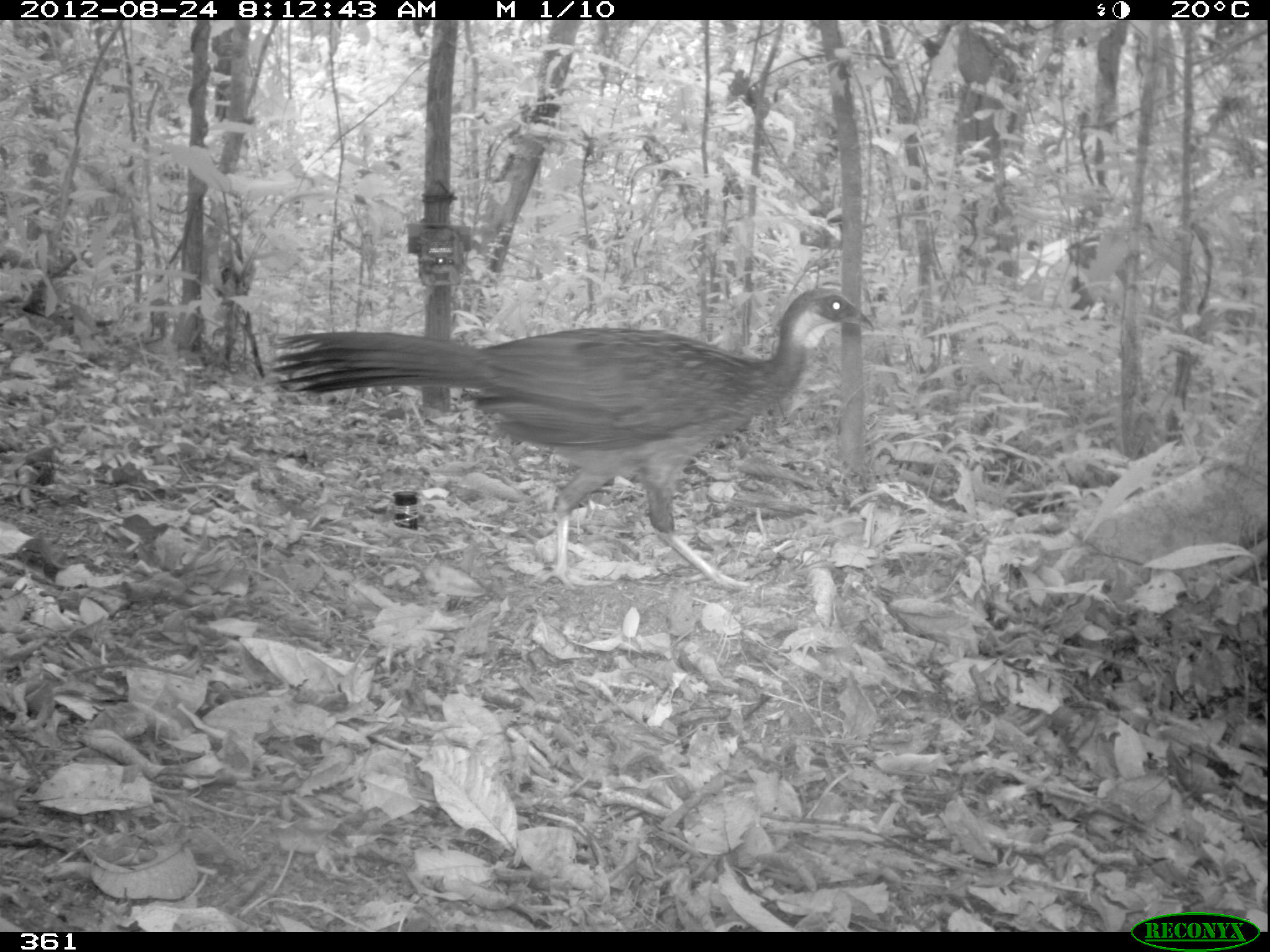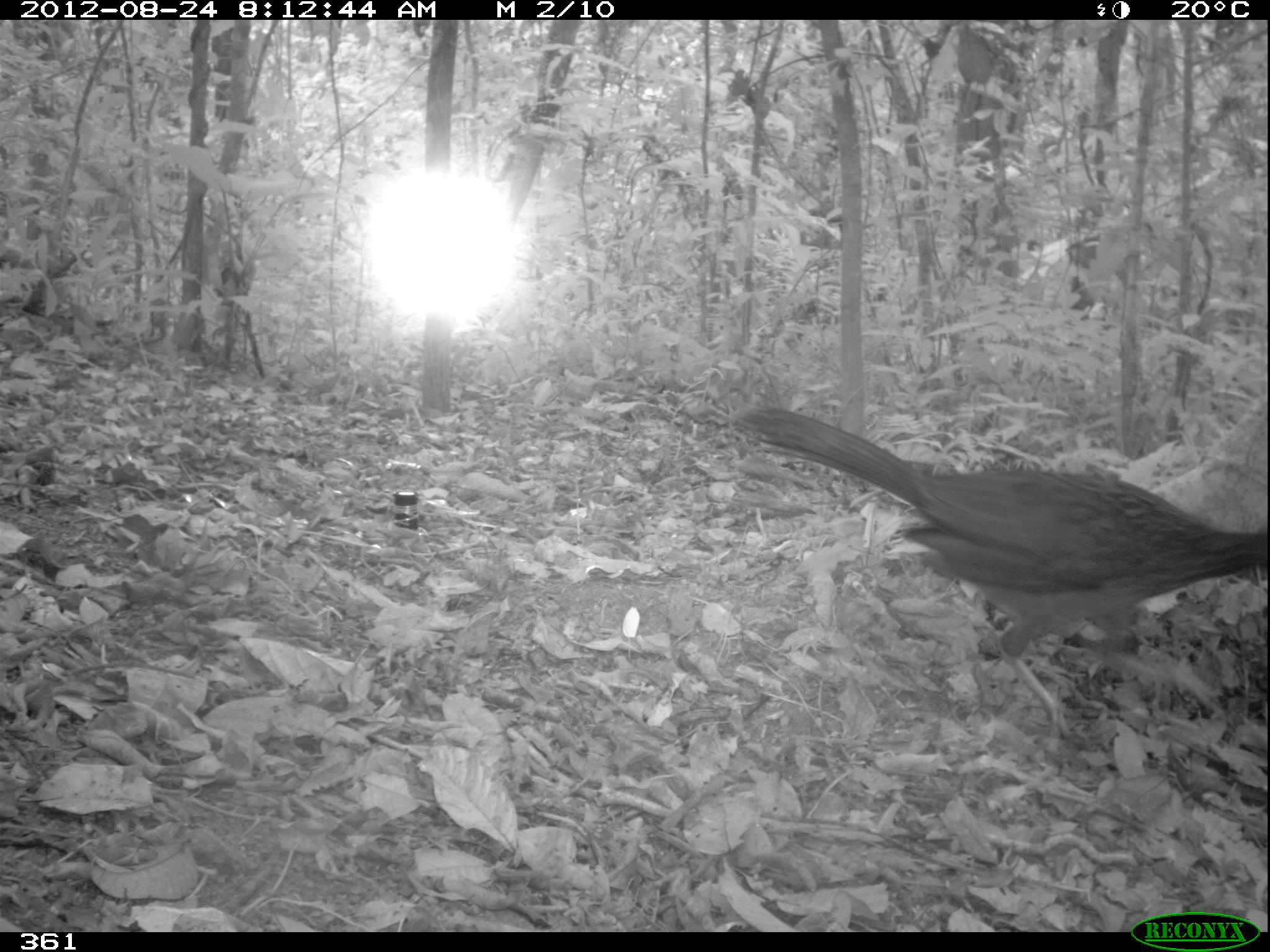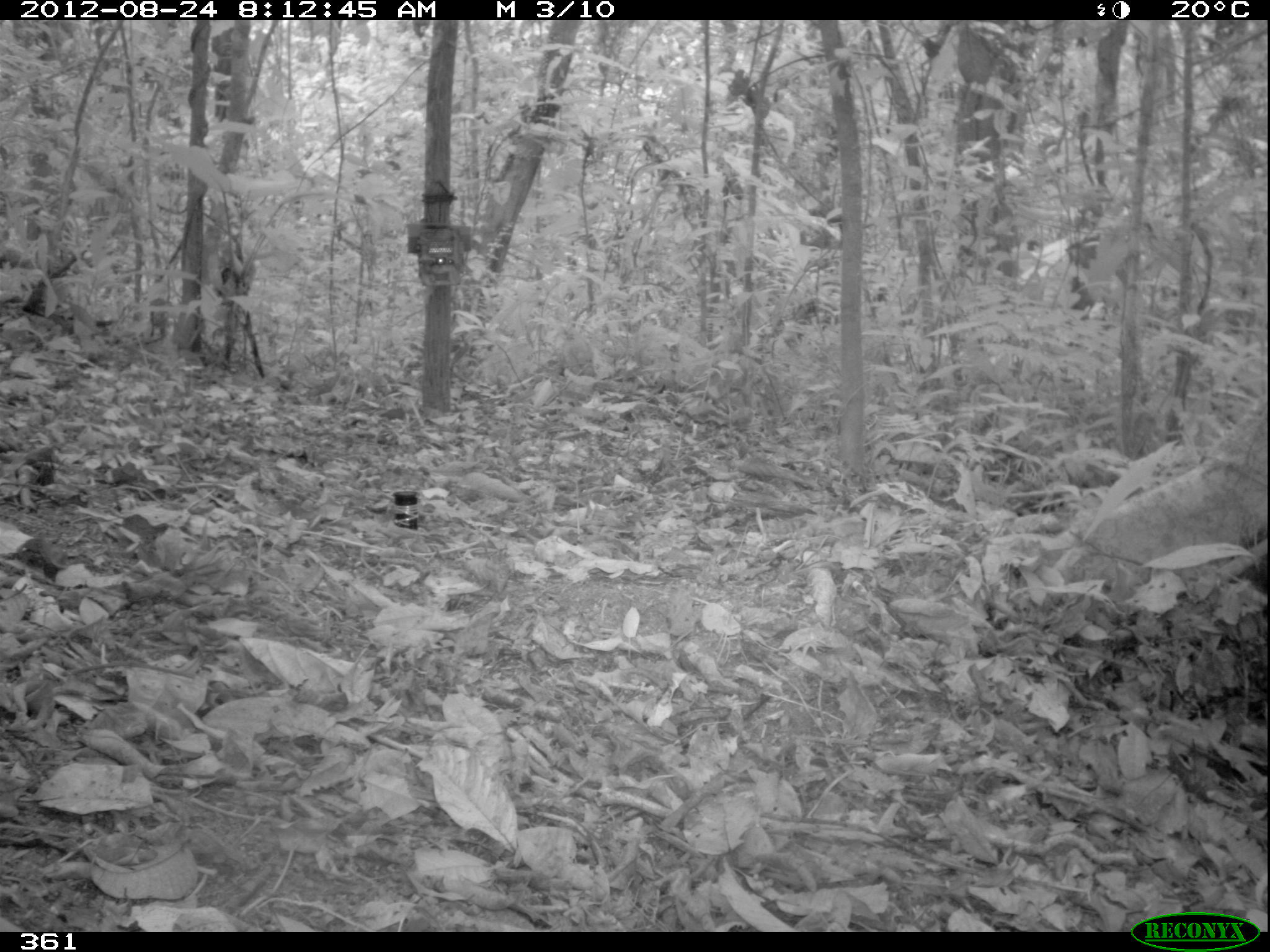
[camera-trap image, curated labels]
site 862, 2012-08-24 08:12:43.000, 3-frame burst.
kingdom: Animalia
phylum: Chordata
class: Aves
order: Galliformes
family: Cracidae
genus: Penelope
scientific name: Penelope jacquacu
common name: spix's guan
Penelope jacquacu (spix's guan).